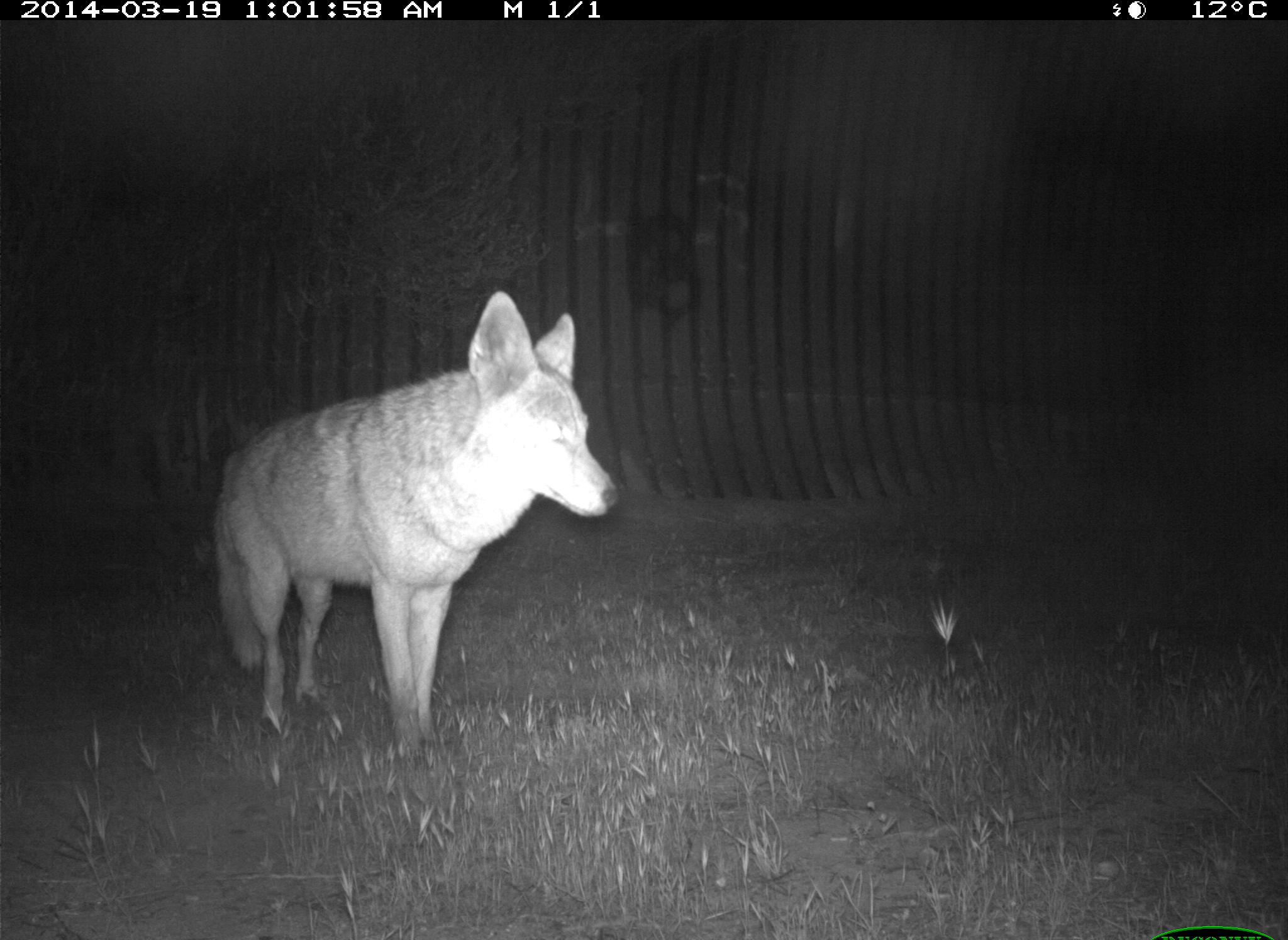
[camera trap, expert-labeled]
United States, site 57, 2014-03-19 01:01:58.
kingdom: Animalia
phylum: Chordata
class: Mammalia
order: Carnivora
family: Canidae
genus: Canis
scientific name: Canis latrans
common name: coyote